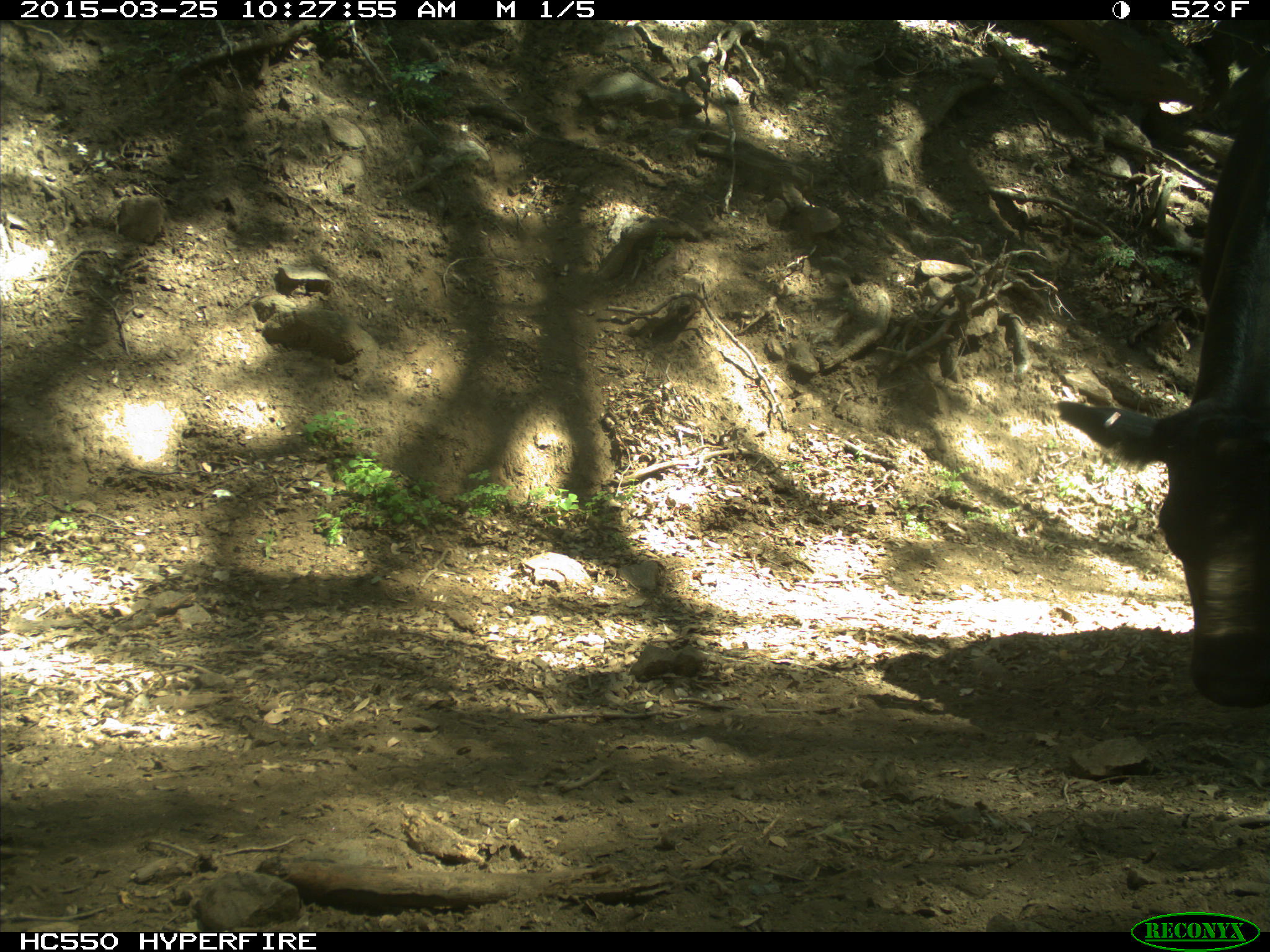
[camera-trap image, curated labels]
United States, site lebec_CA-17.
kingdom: Animalia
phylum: Chordata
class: Mammalia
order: Artiodactyla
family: Bovidae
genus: Bos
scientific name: Bos taurus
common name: domestic cow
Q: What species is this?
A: Bos taurus (domestic cow).